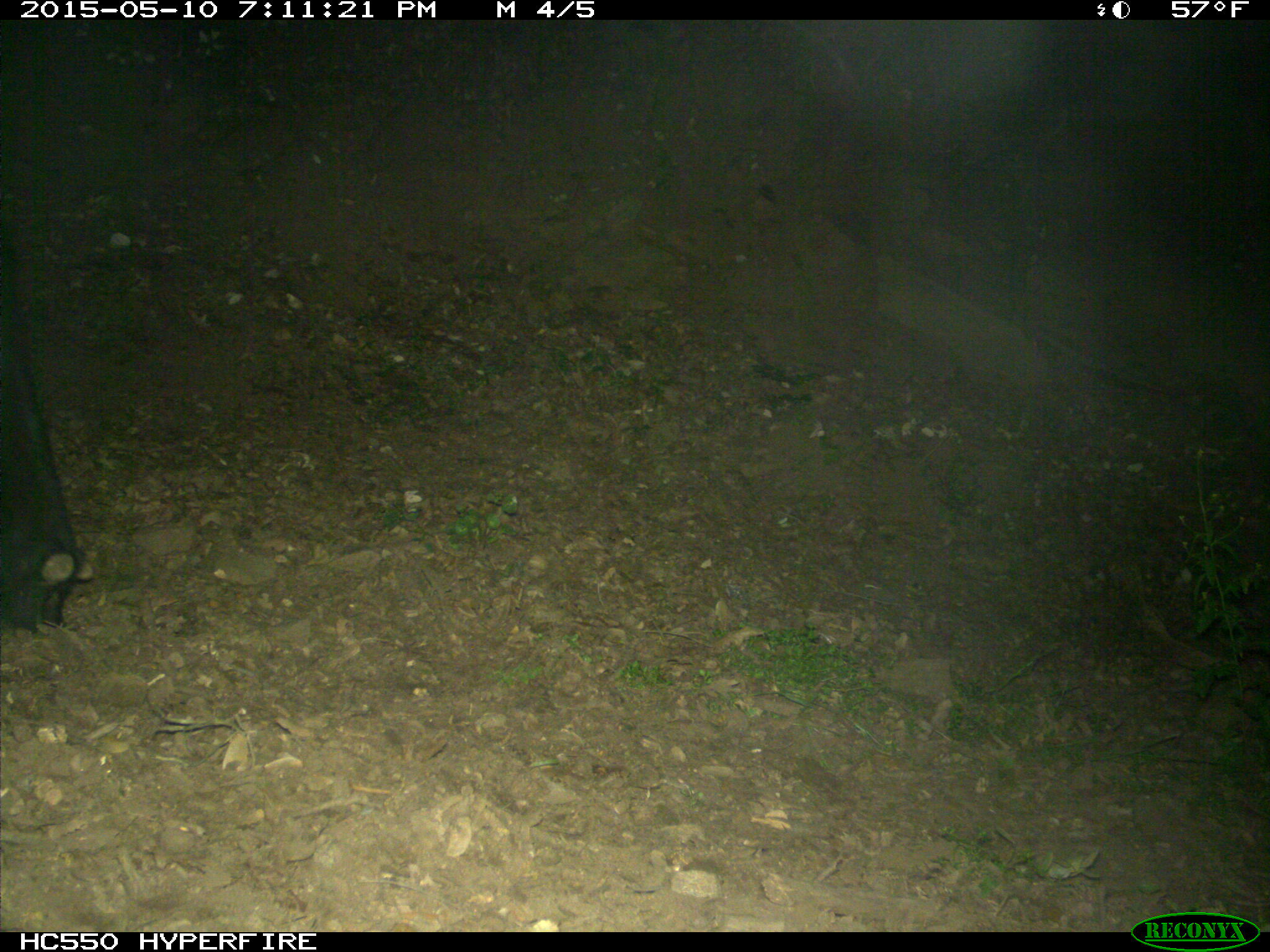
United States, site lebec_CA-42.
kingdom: Animalia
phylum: Chordata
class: Mammalia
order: Artiodactyla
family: Bovidae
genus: Bos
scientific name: Bos taurus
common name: domestic cow